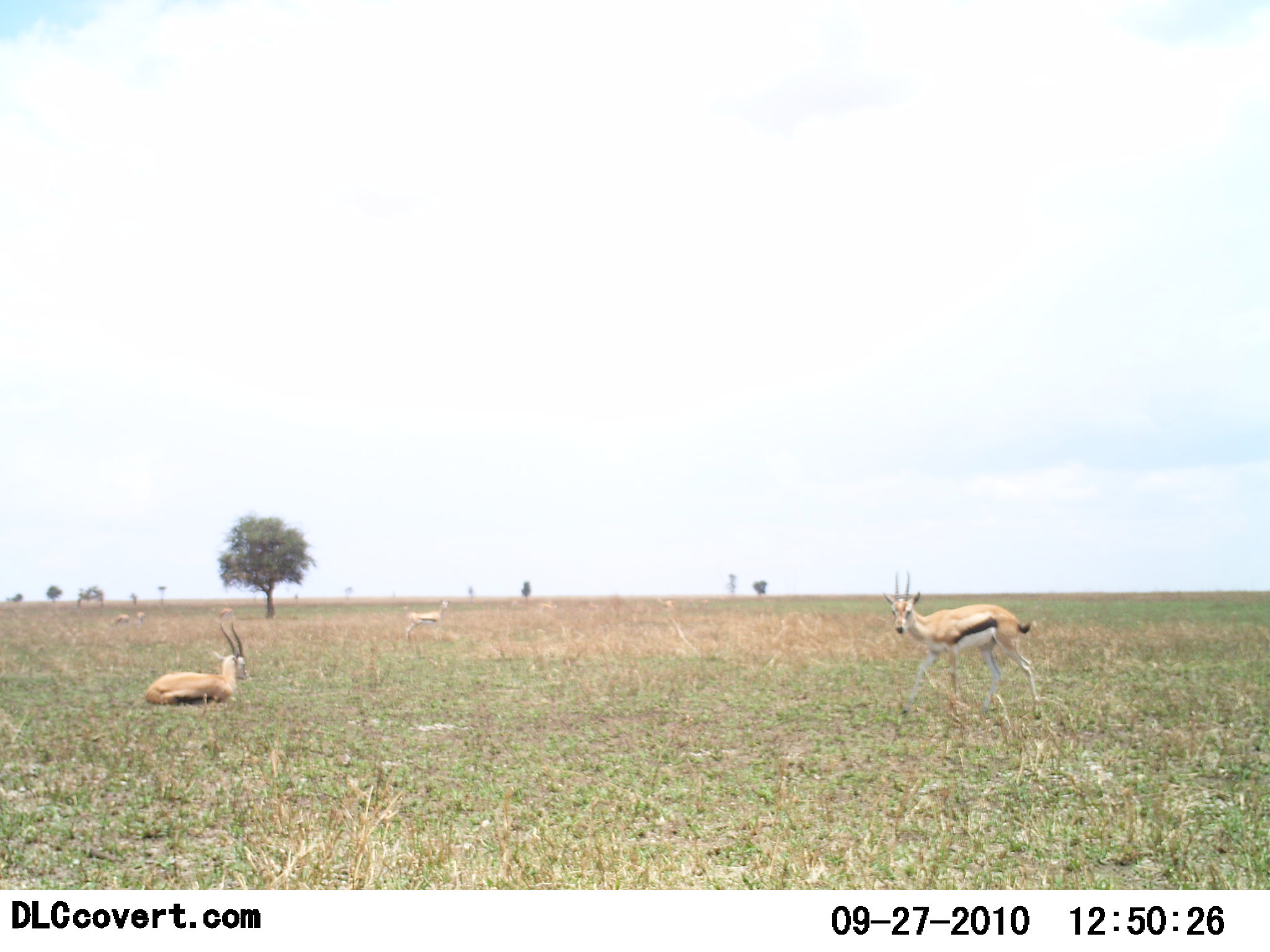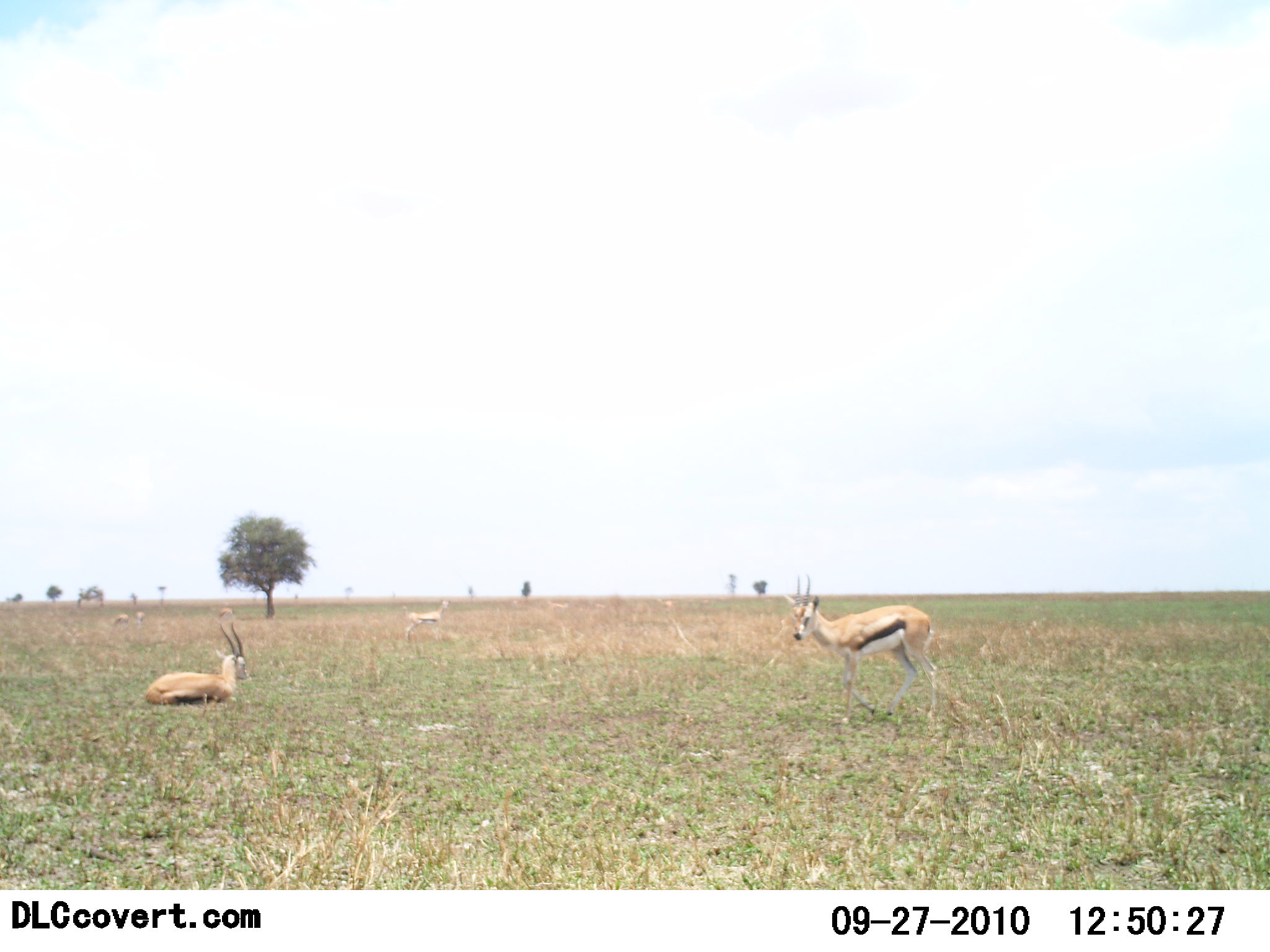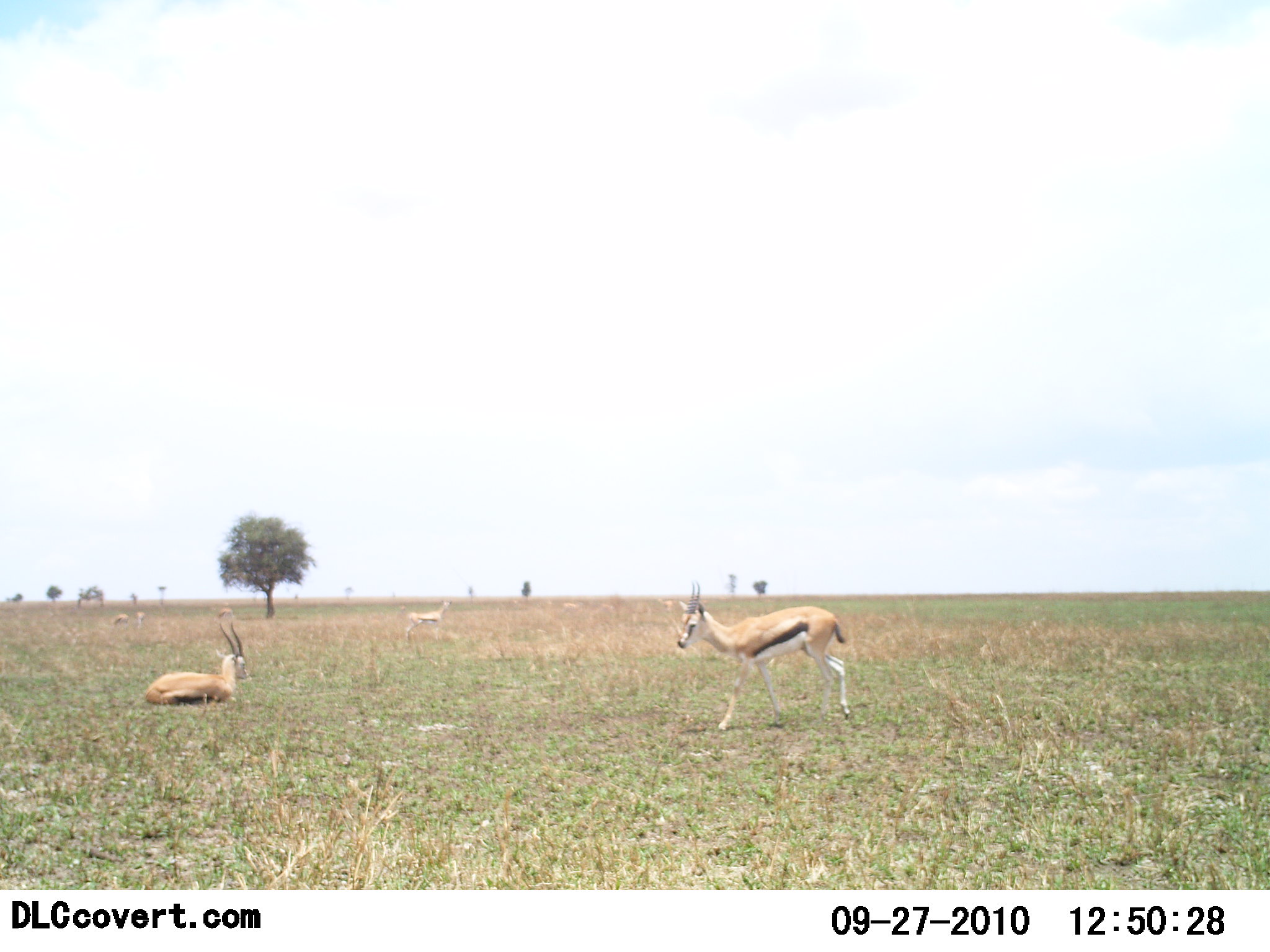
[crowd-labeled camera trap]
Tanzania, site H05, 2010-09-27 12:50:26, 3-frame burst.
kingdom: Animalia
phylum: Chordata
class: Mammalia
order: Artiodactyla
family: Bovidae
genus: Eudorcas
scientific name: Eudorcas thomsonii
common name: thomson's gazelle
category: gazellethomsons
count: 3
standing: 67%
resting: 92%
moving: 33%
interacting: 8%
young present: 0%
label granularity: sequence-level